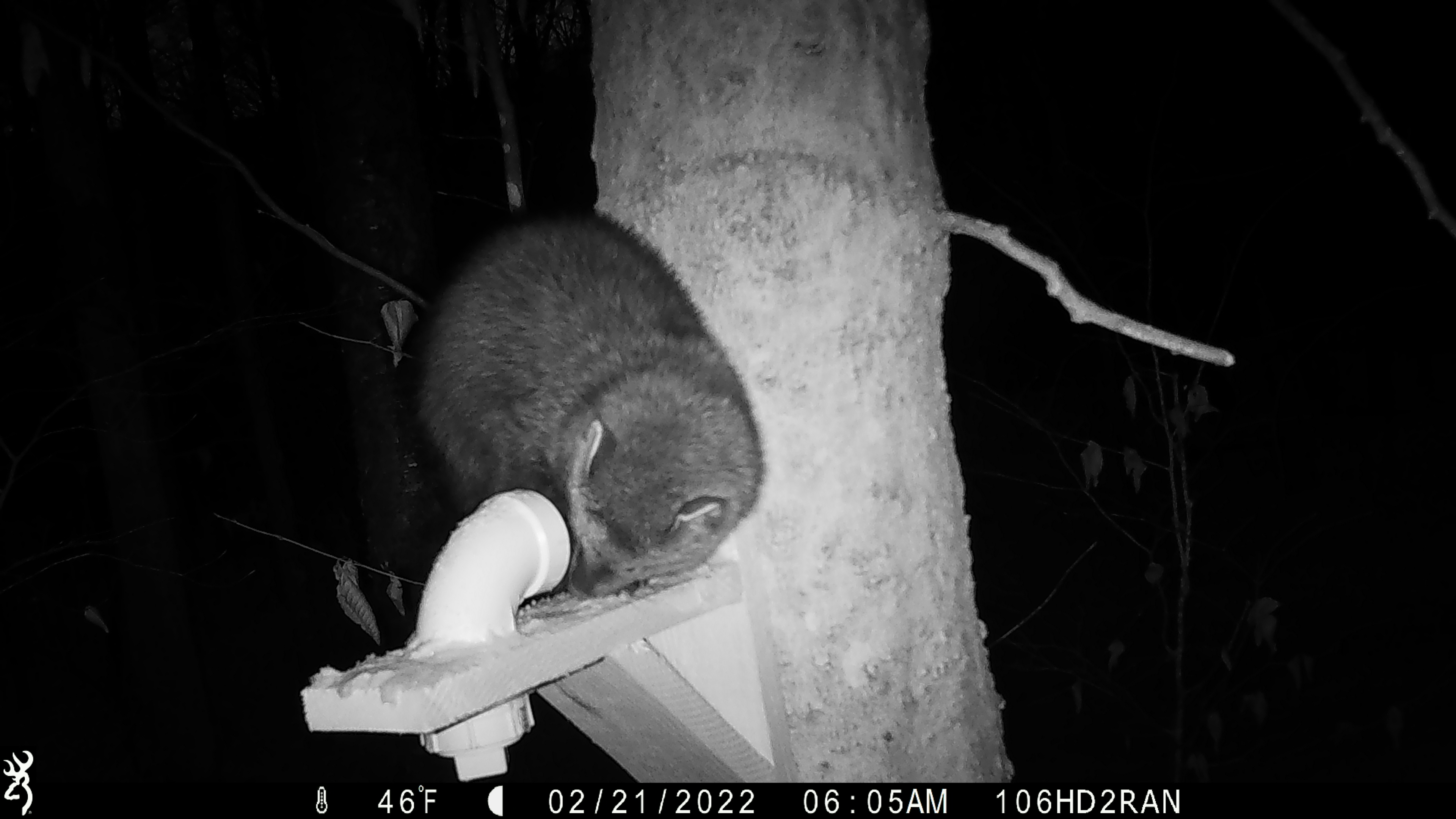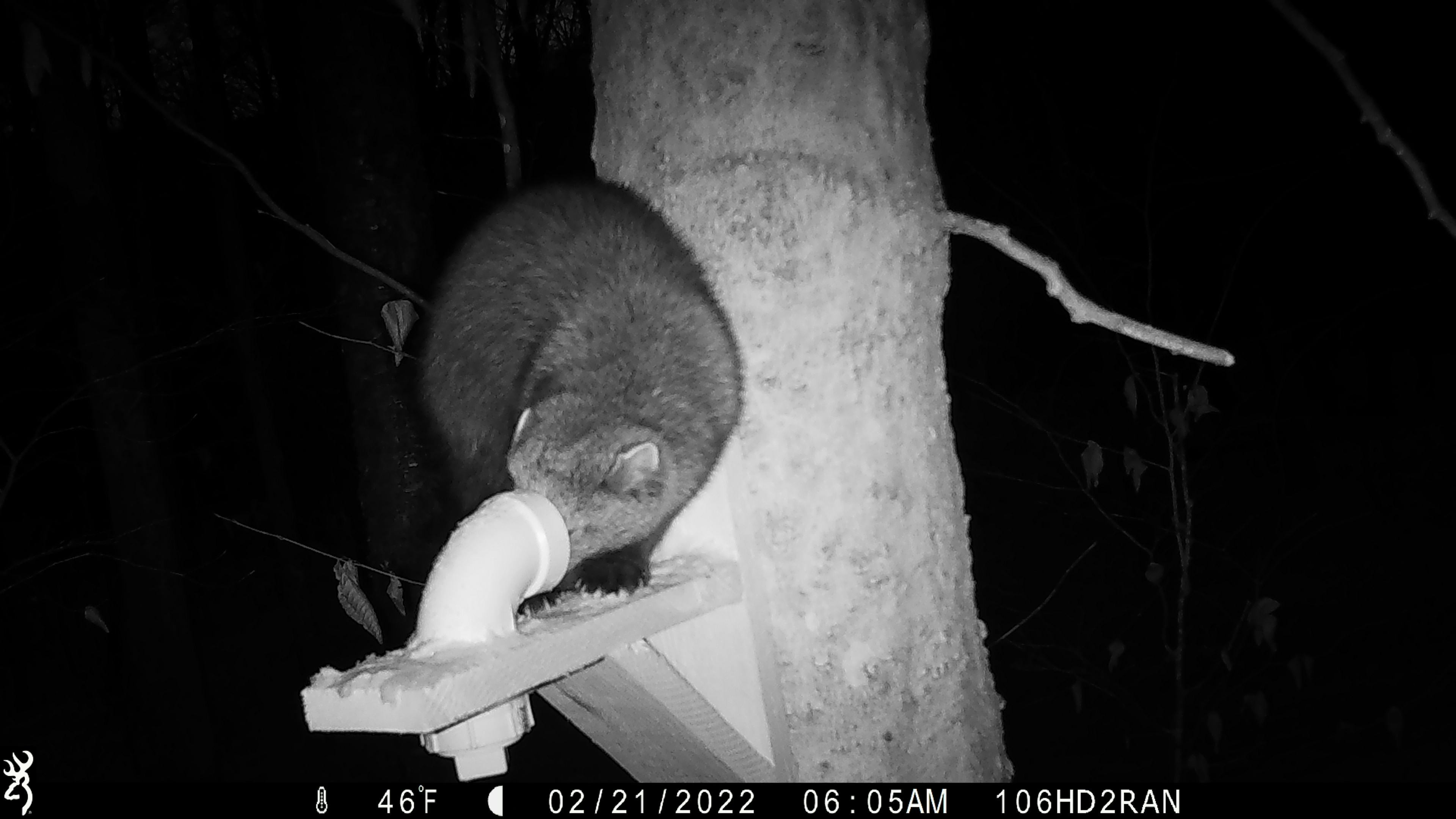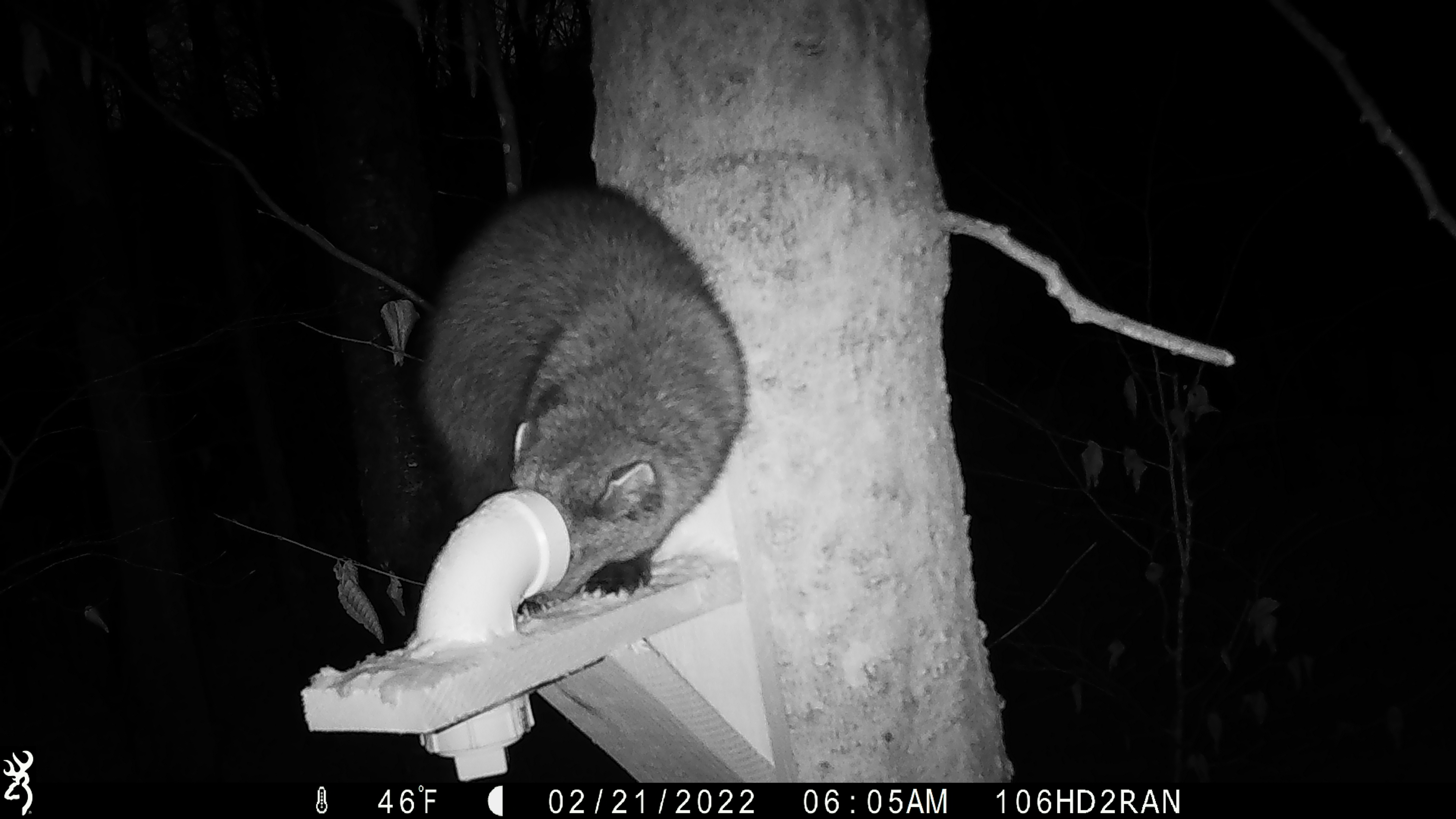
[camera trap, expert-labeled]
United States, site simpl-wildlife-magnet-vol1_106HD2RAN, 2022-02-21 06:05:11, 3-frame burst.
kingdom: Animalia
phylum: Chordata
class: Mammalia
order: Carnivora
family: Mustelidae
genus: Pekania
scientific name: Pekania pennanti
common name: fisher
Fisher (Pekania pennanti).